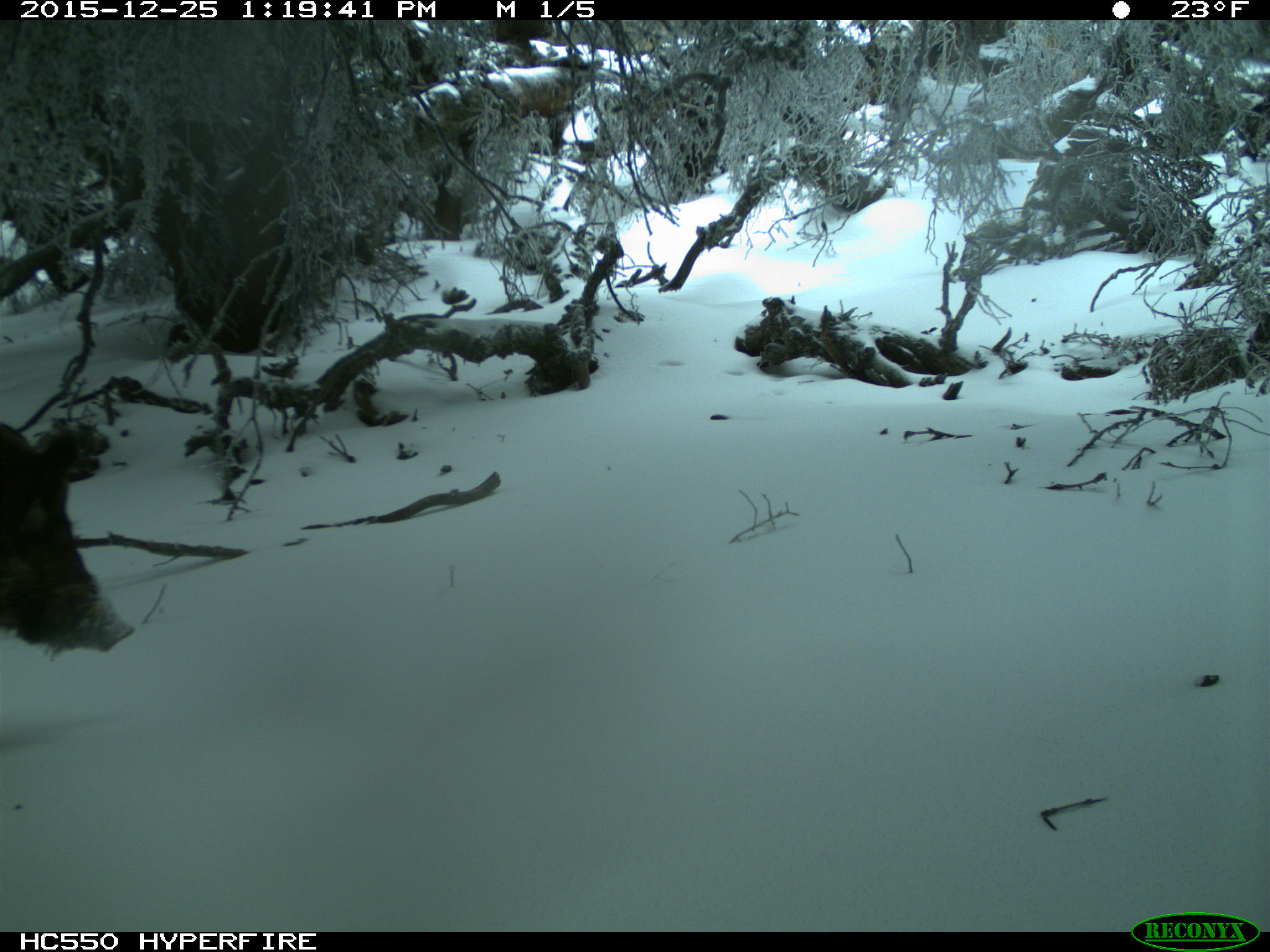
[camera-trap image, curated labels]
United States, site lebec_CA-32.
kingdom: Animalia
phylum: Chordata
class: Mammalia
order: Artiodactyla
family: Suidae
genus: Sus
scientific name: Sus scrofa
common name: wild boar